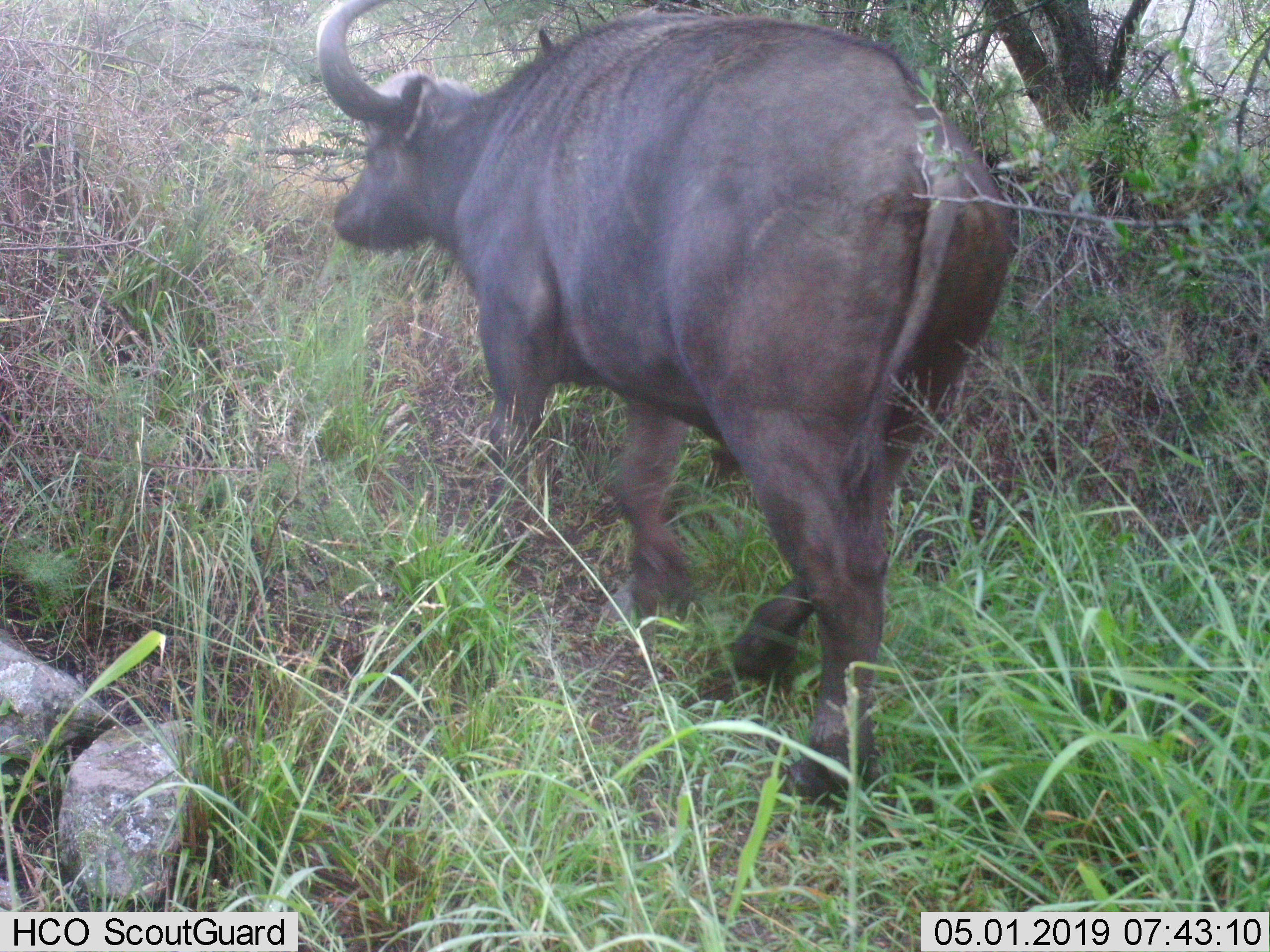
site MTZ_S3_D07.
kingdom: Animalia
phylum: Chordata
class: Mammalia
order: Artiodactyla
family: Bovidae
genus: Syncerus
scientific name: Syncerus caffer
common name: african buffalo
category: buffalo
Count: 1.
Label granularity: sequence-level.